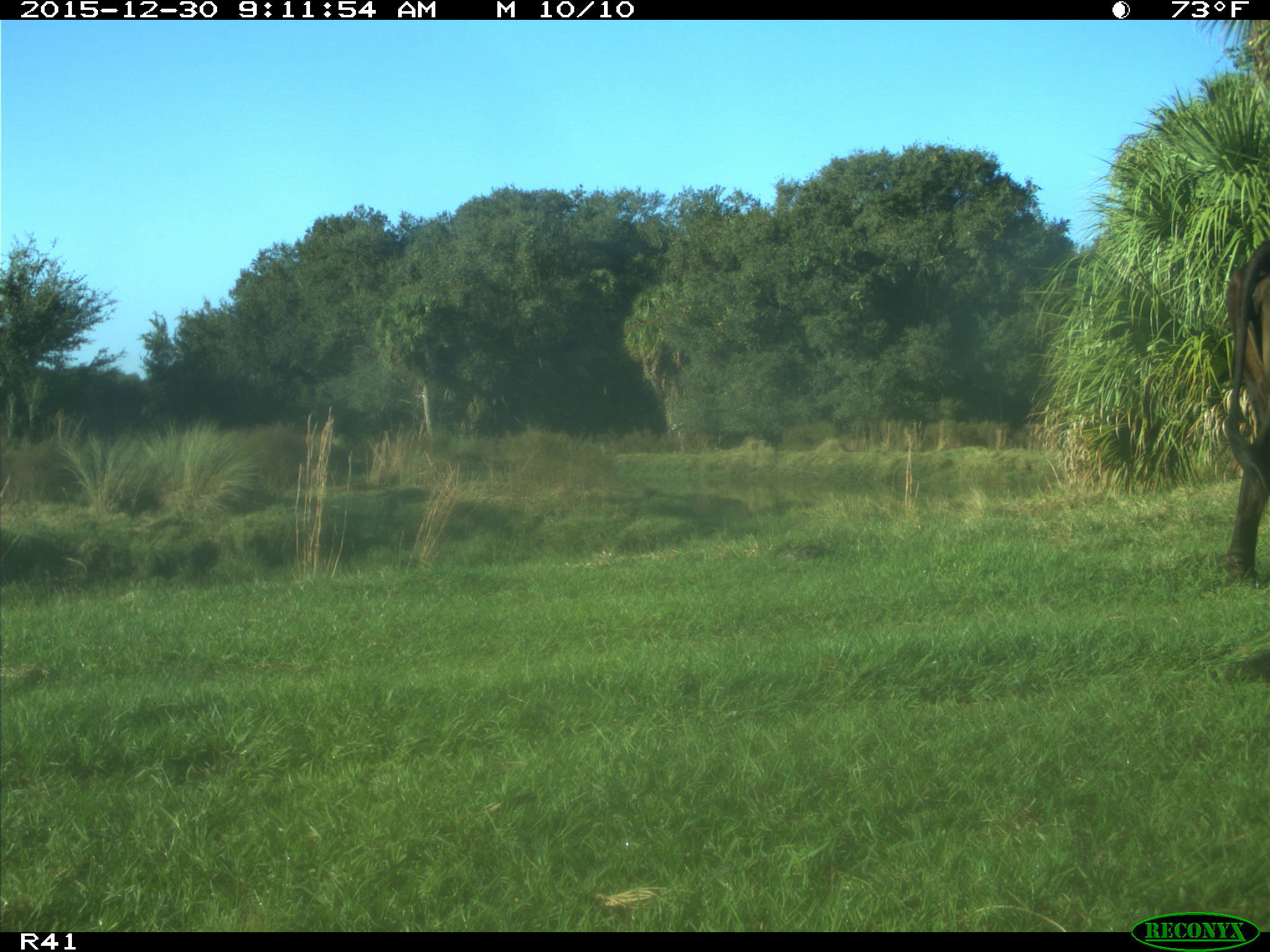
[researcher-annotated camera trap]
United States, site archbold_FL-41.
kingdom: Animalia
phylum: Chordata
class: Mammalia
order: Artiodactyla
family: Bovidae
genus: Bos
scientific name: Bos taurus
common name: domestic cow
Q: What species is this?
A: Bos taurus (domestic cow).